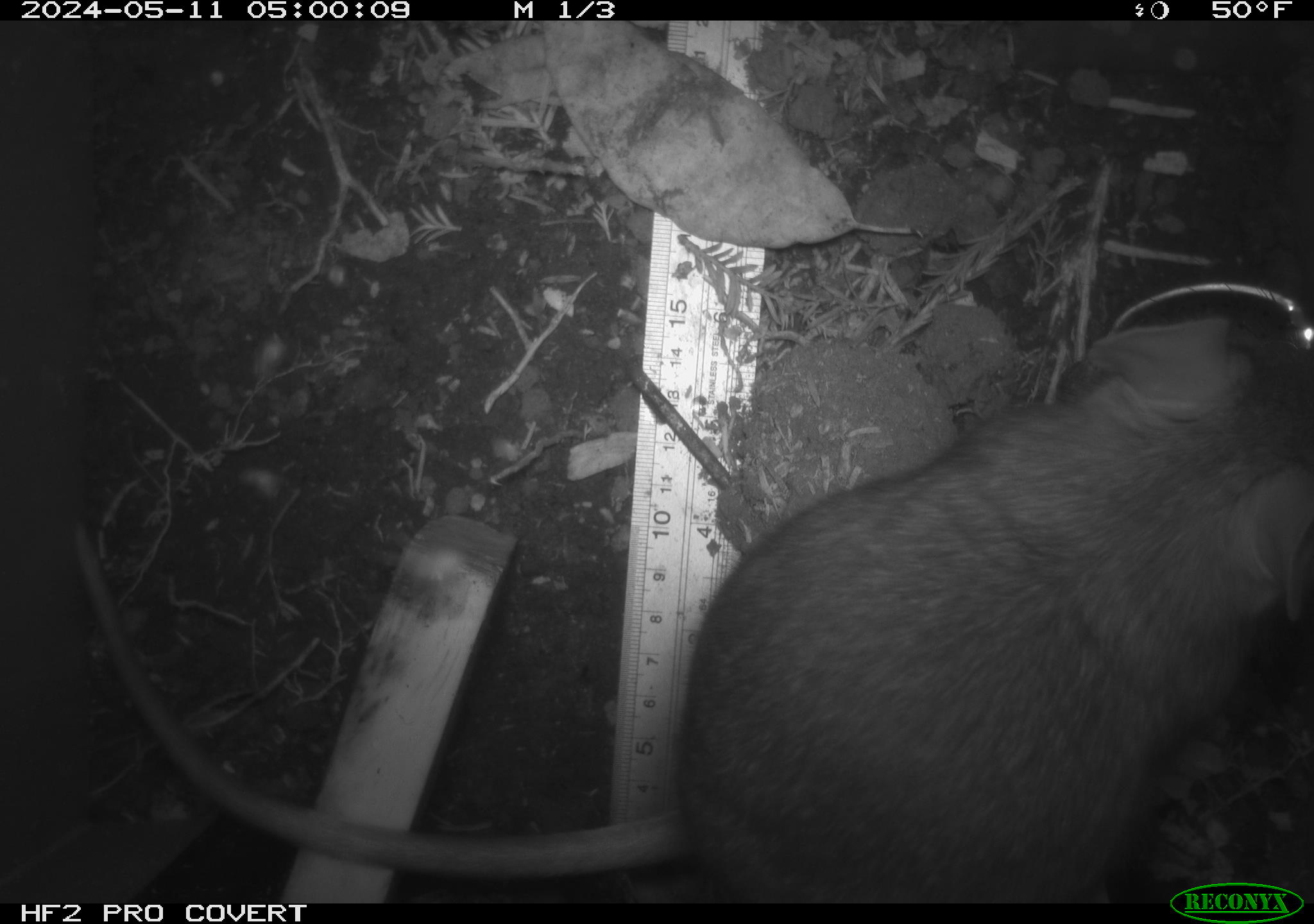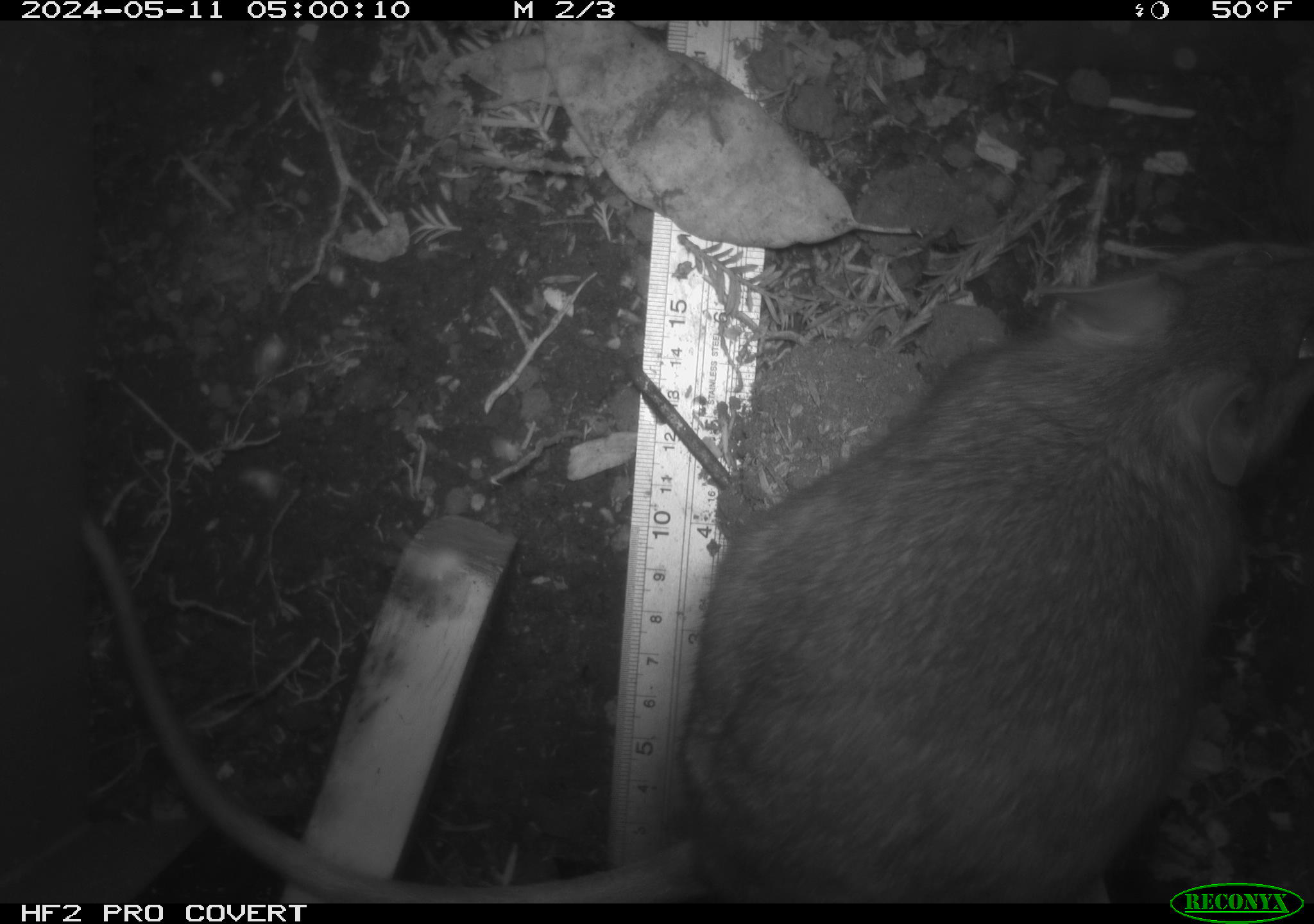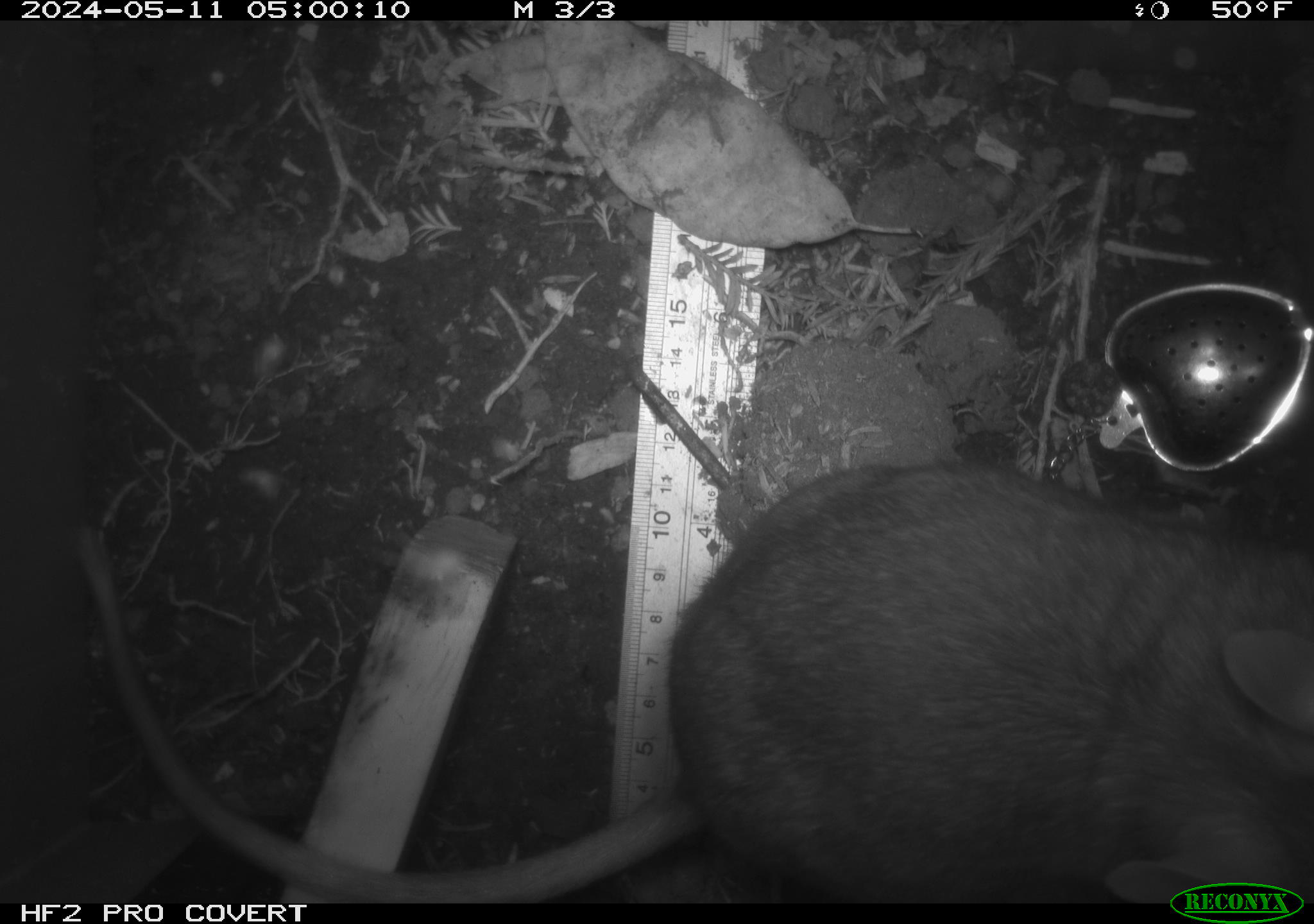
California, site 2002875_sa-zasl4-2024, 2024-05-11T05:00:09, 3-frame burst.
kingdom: Animalia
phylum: Chordata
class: Mammalia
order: Rodentia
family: Cricetidae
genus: Neotoma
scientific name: Neotoma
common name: pack rat or woodrat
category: neotoma species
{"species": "neotoma species (pack rat or woodrat) (Neotoma)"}